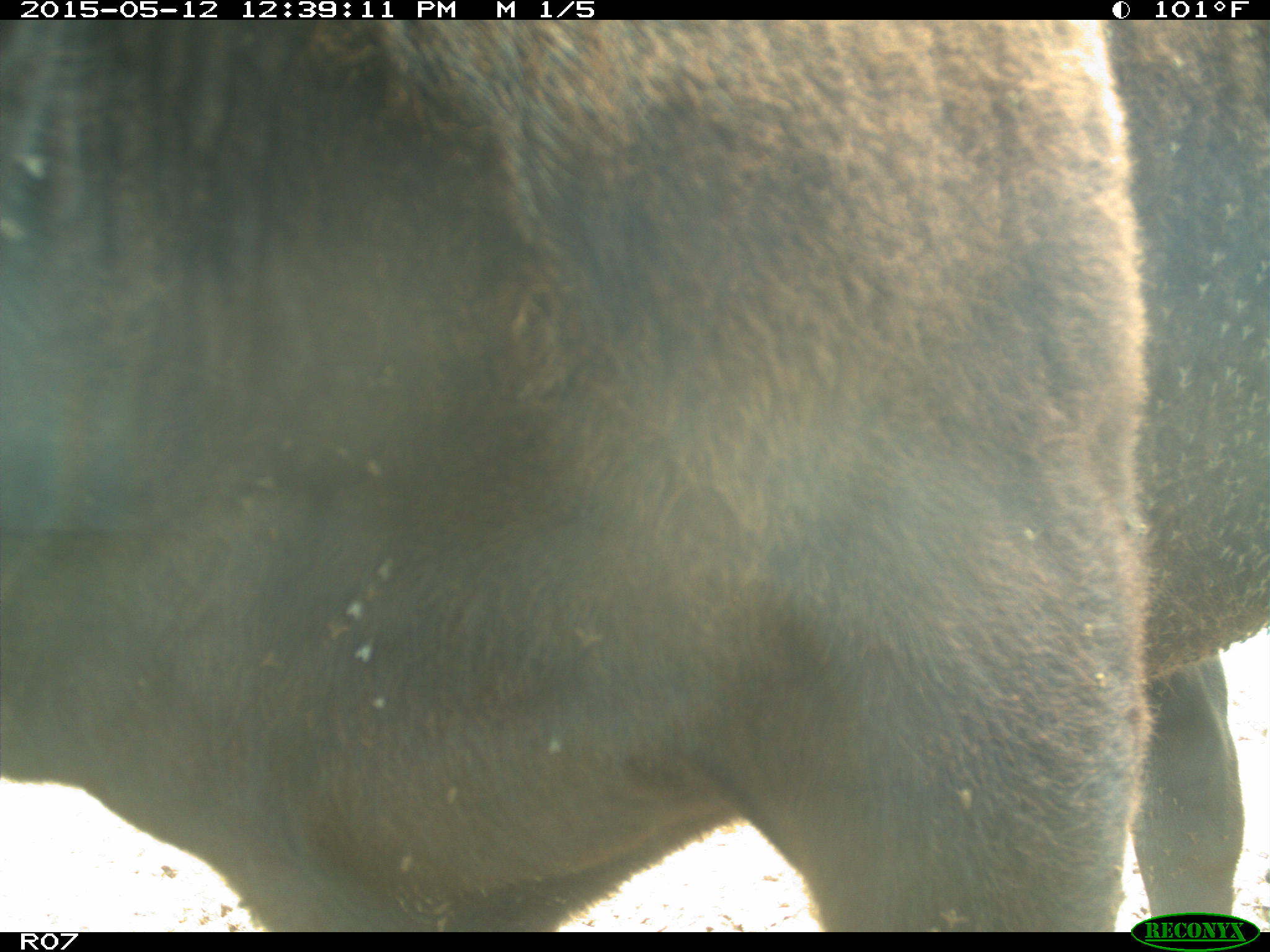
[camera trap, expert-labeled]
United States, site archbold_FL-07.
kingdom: Animalia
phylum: Chordata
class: Mammalia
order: Artiodactyla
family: Bovidae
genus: Bos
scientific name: Bos taurus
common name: domestic cow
Bos taurus (domestic cow).